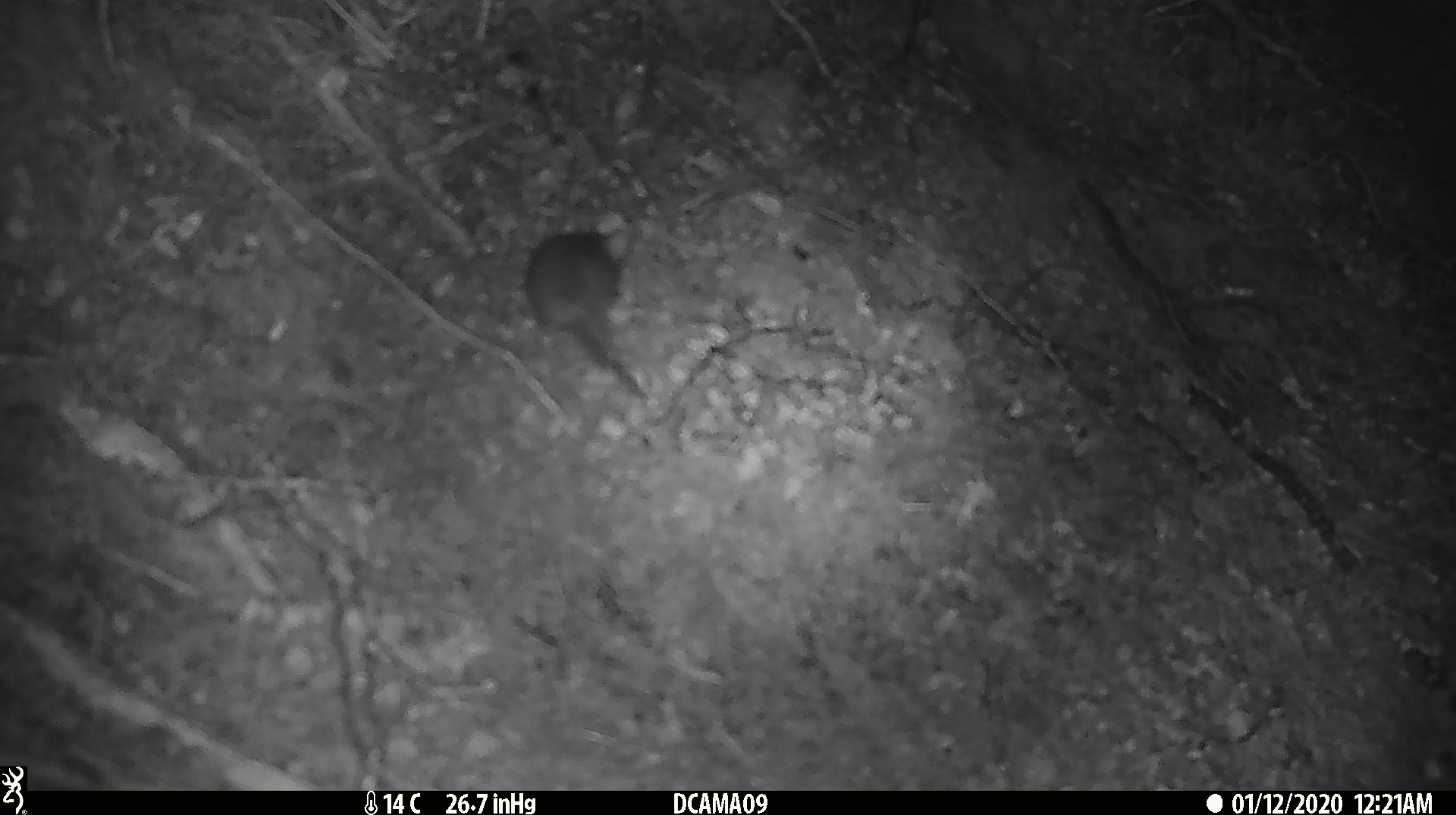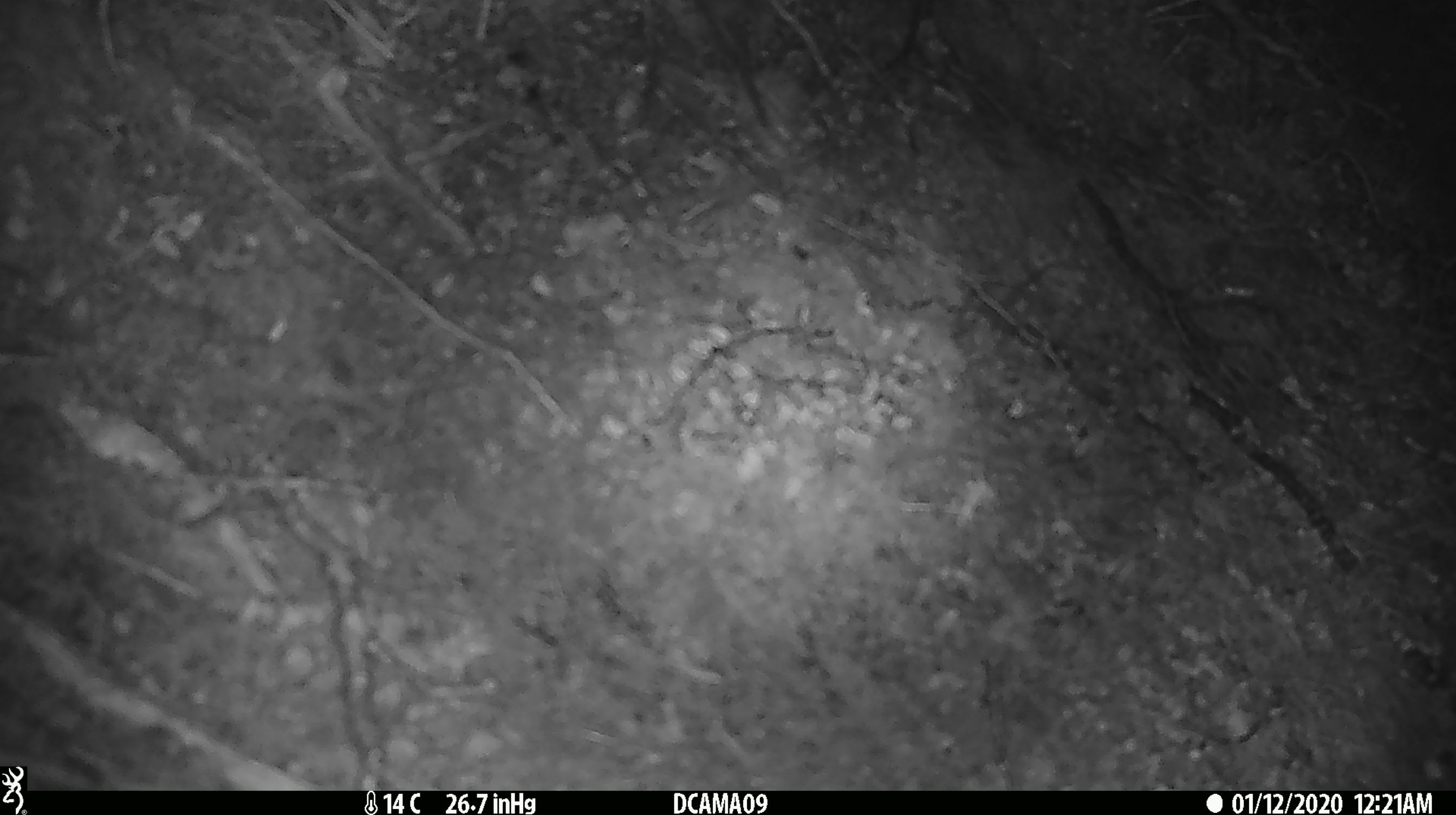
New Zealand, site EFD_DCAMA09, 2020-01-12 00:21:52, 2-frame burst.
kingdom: Animalia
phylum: Chordata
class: Mammalia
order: Rodentia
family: Muridae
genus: Mus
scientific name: Mus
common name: mouse